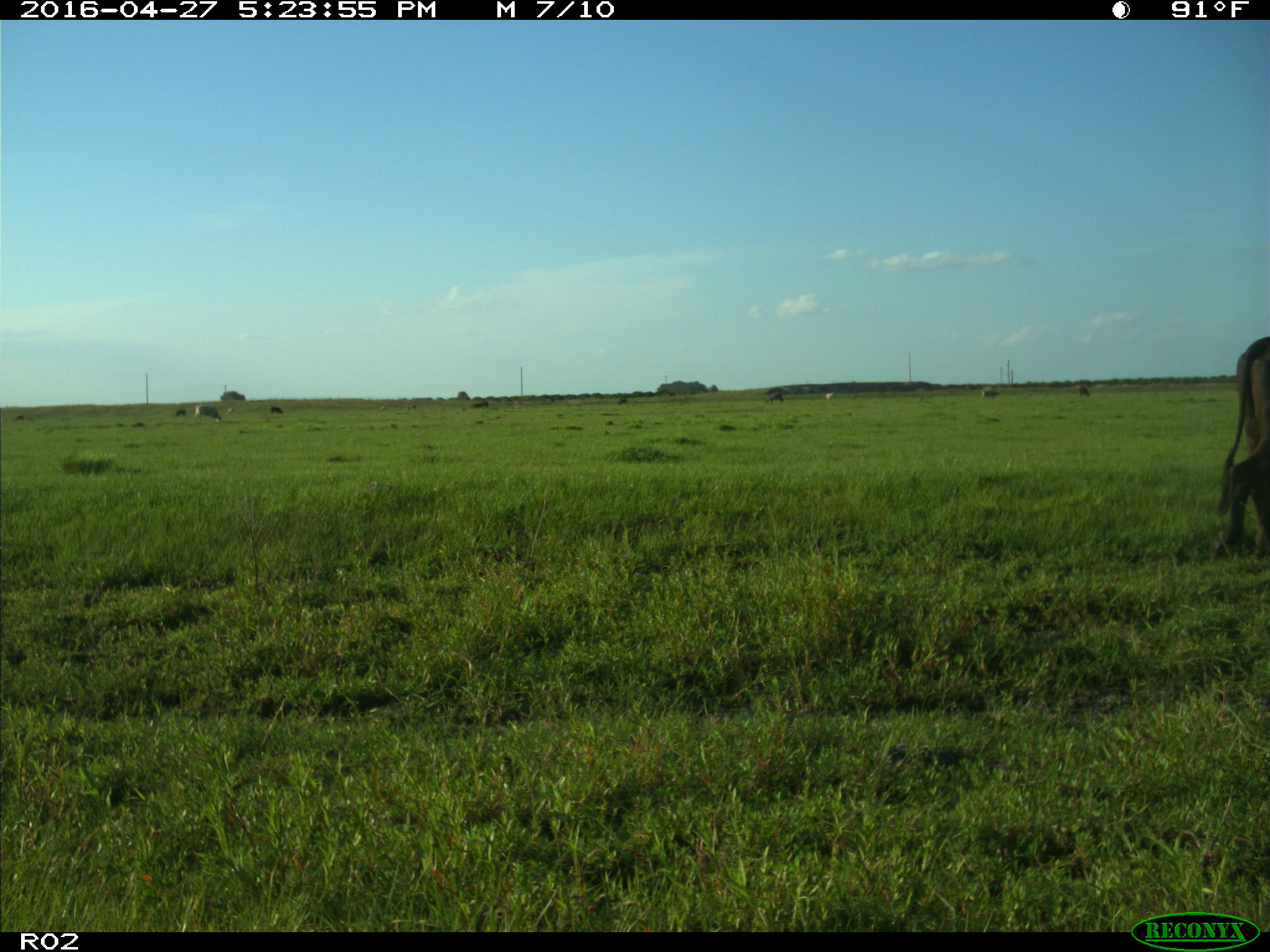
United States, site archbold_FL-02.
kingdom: Animalia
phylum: Chordata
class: Mammalia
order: Artiodactyla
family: Bovidae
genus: Bos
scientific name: Bos taurus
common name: domestic cow